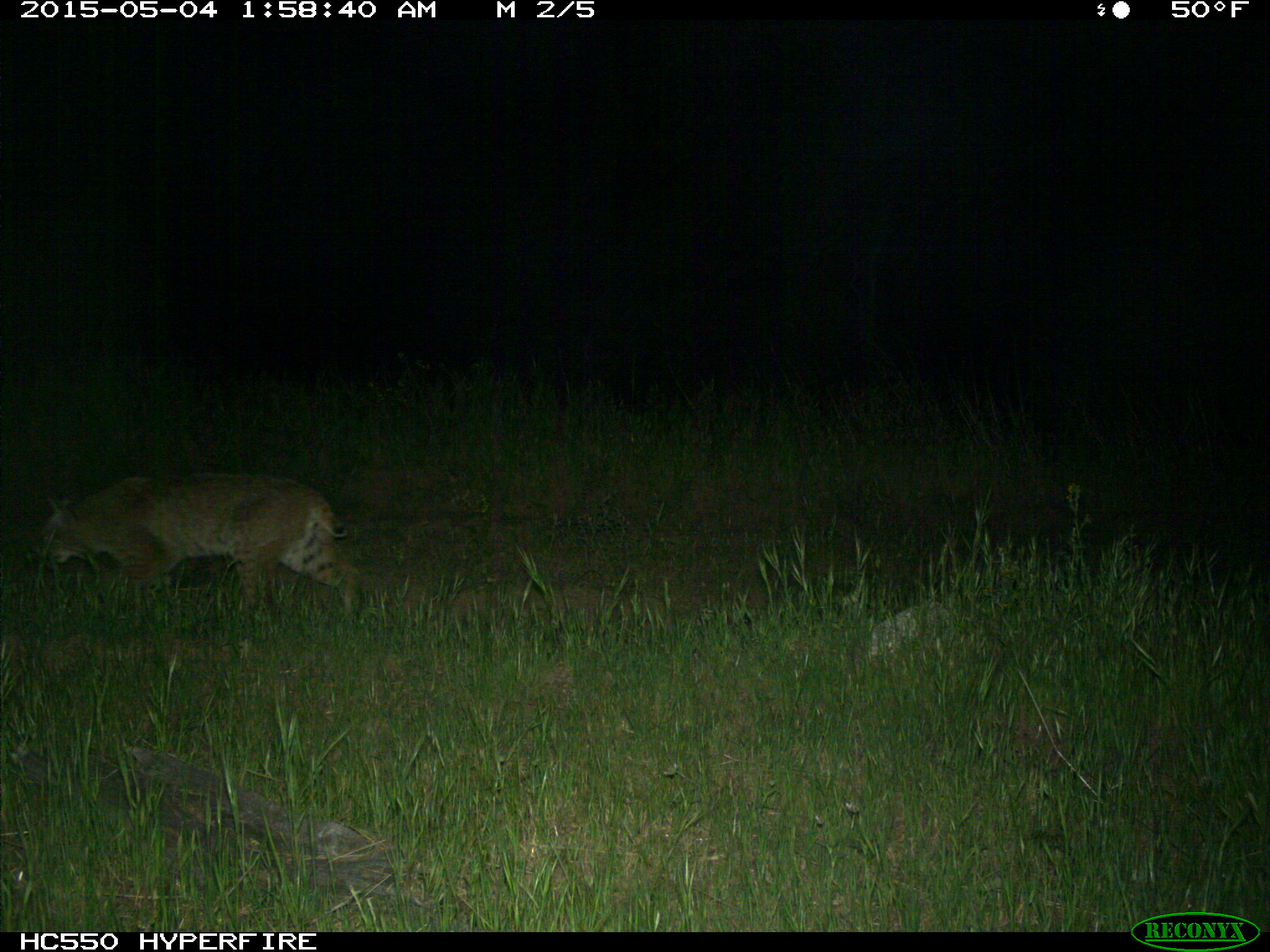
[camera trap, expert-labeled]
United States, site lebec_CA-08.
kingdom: Animalia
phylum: Chordata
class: Mammalia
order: Carnivora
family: Felidae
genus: Lynx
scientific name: Lynx rufus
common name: bobcat